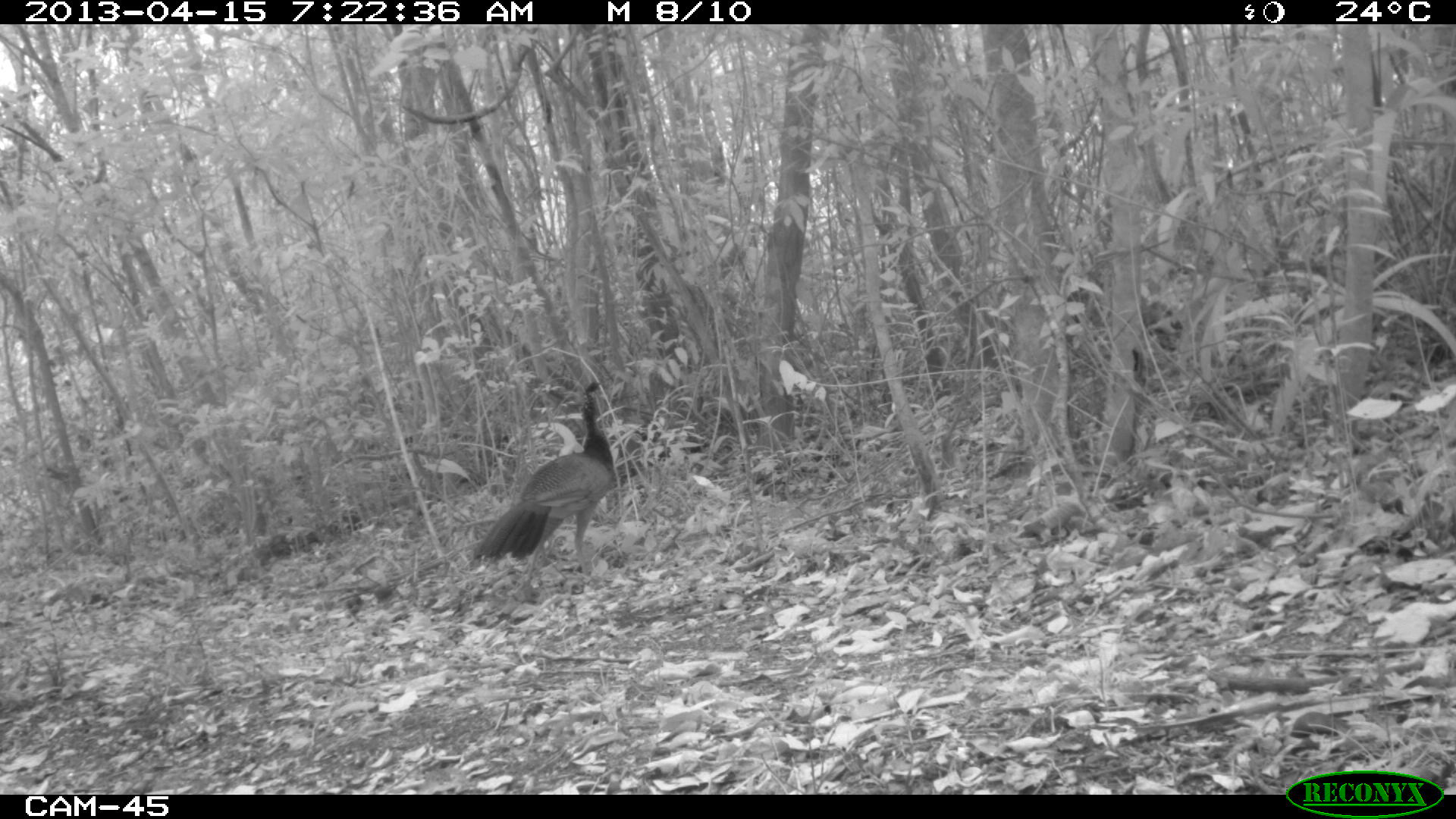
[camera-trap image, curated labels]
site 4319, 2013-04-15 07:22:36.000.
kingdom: Animalia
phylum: Chordata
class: Aves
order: Galliformes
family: Cracidae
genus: Crax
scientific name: Crax rubra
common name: great curassow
Crax rubra (great curassow), count 1, sex female.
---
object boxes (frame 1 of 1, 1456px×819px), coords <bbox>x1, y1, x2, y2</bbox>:
crax rubra: <bbox>471, 378, 616, 592</bbox>